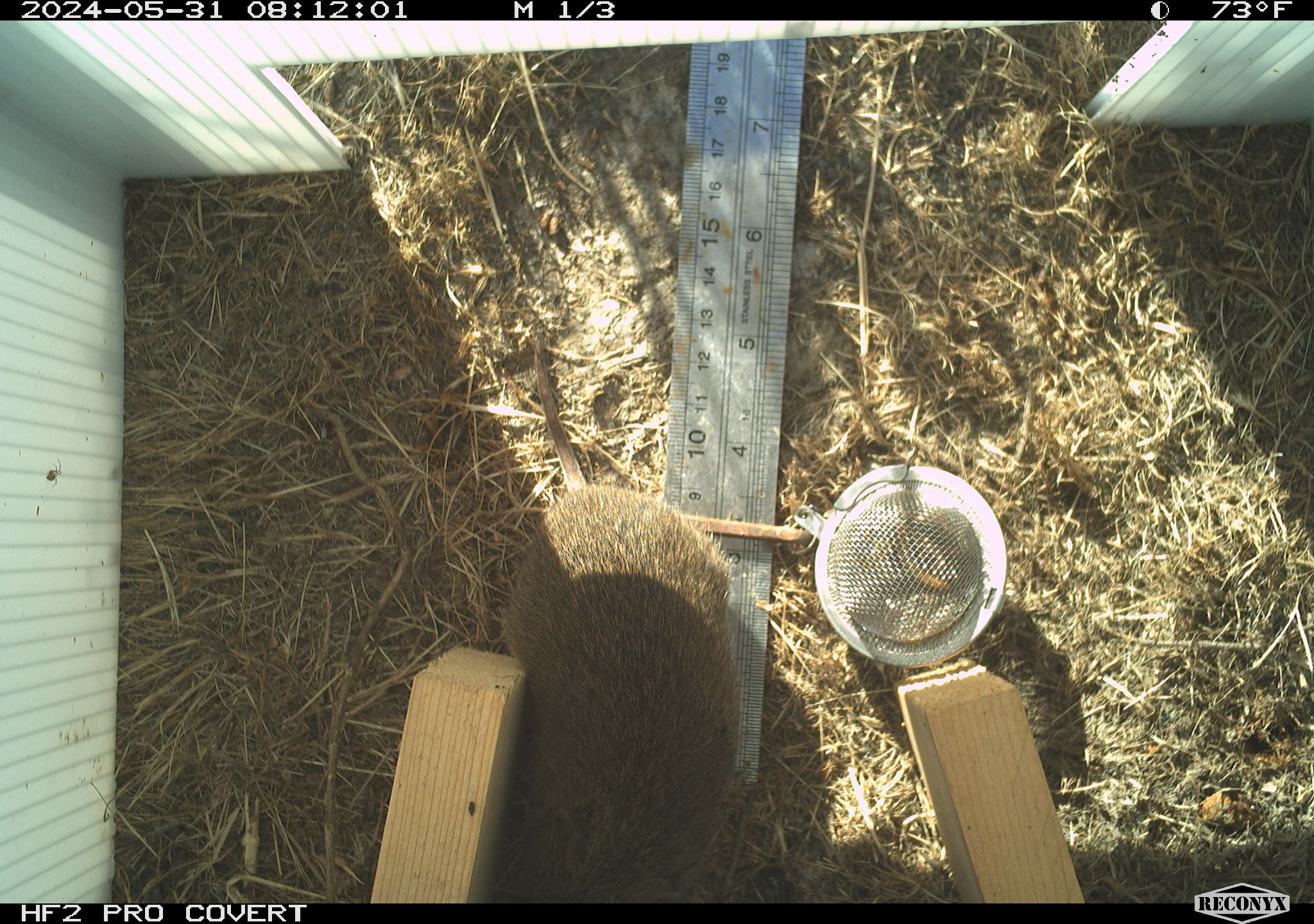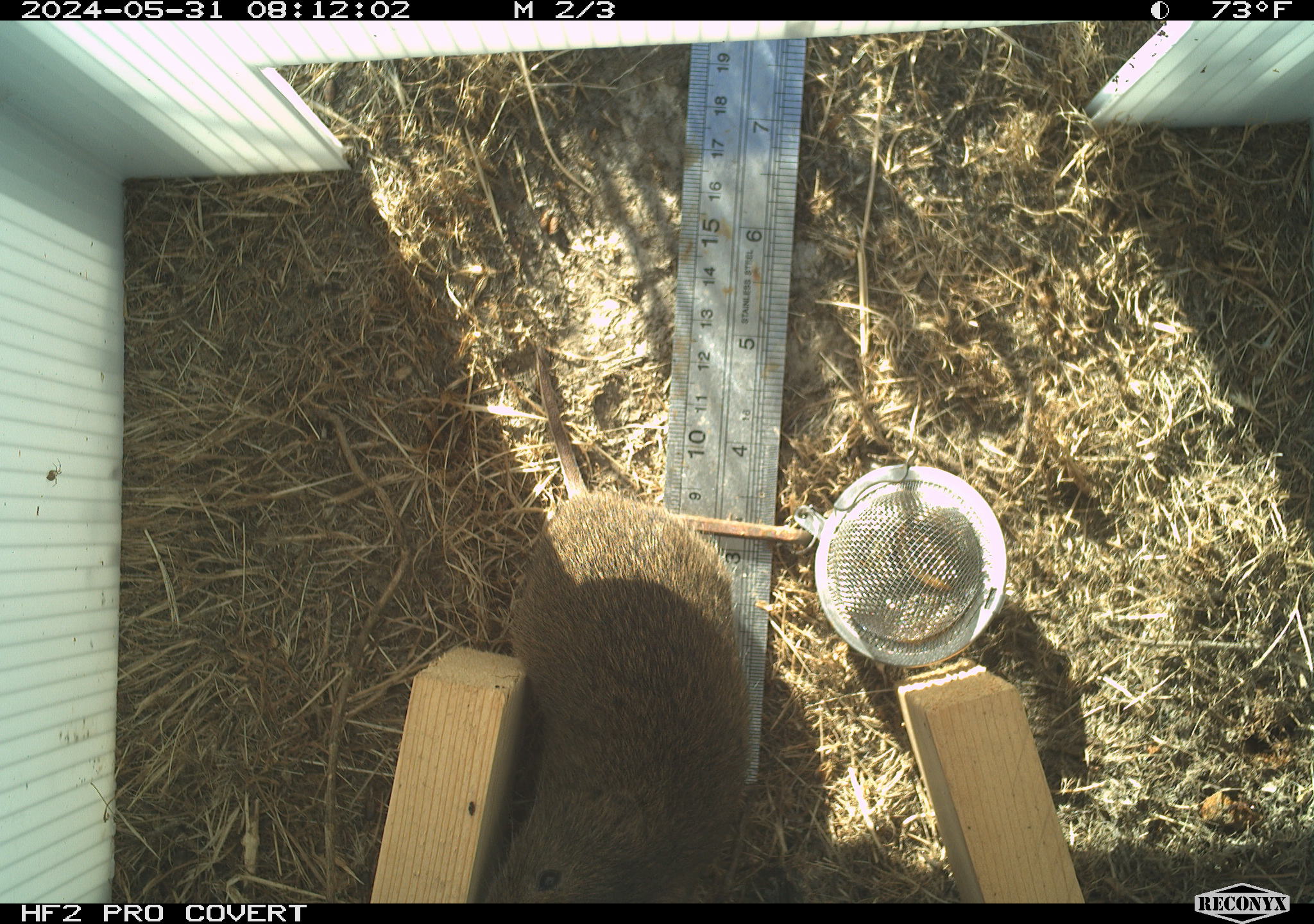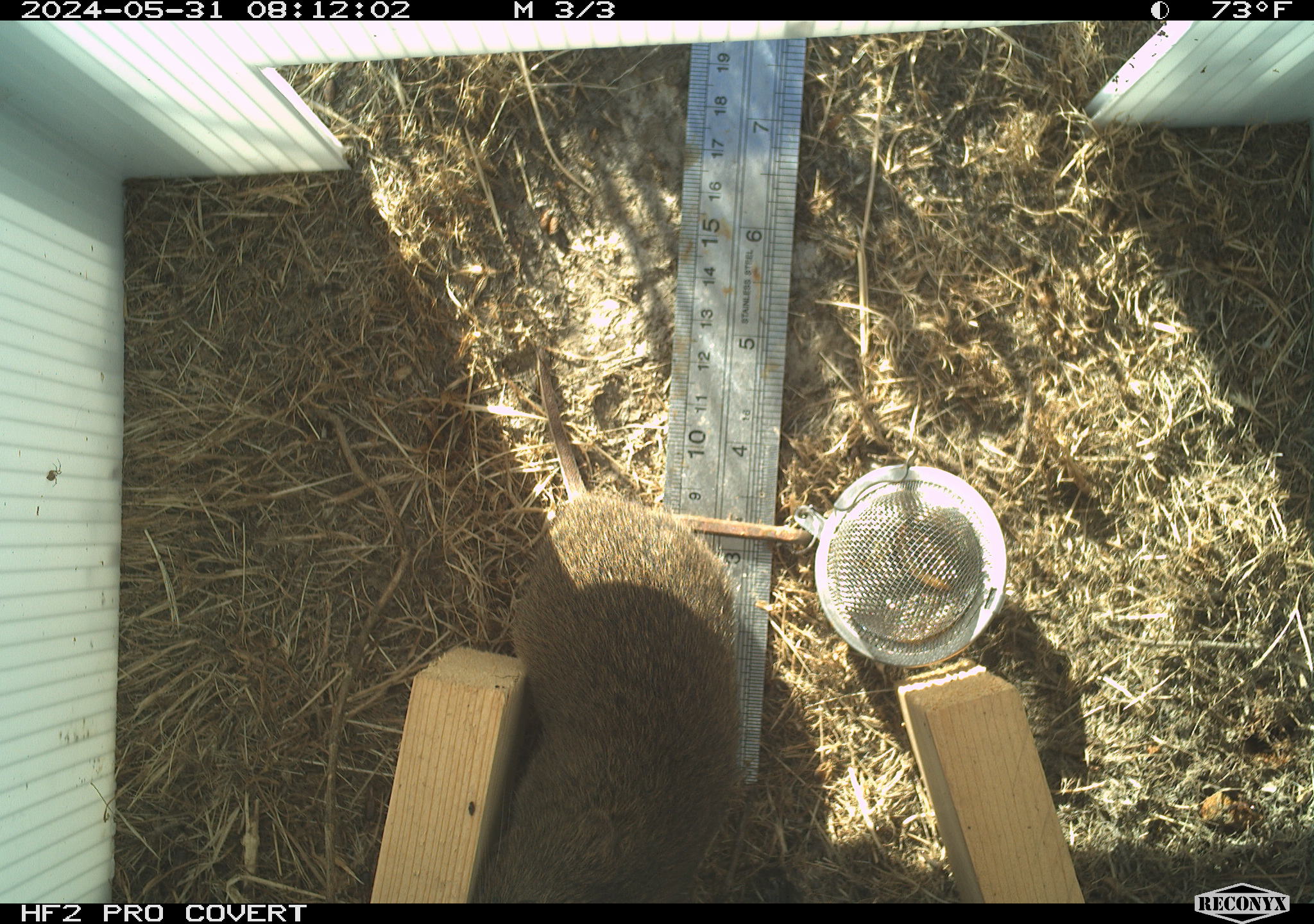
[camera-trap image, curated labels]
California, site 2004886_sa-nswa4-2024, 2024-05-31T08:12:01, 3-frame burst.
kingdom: Animalia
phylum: Chordata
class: Mammalia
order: Rodentia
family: Cricetidae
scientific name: Arvicolinae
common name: voles, lemmings, and muskrats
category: arvicolinae subfamily